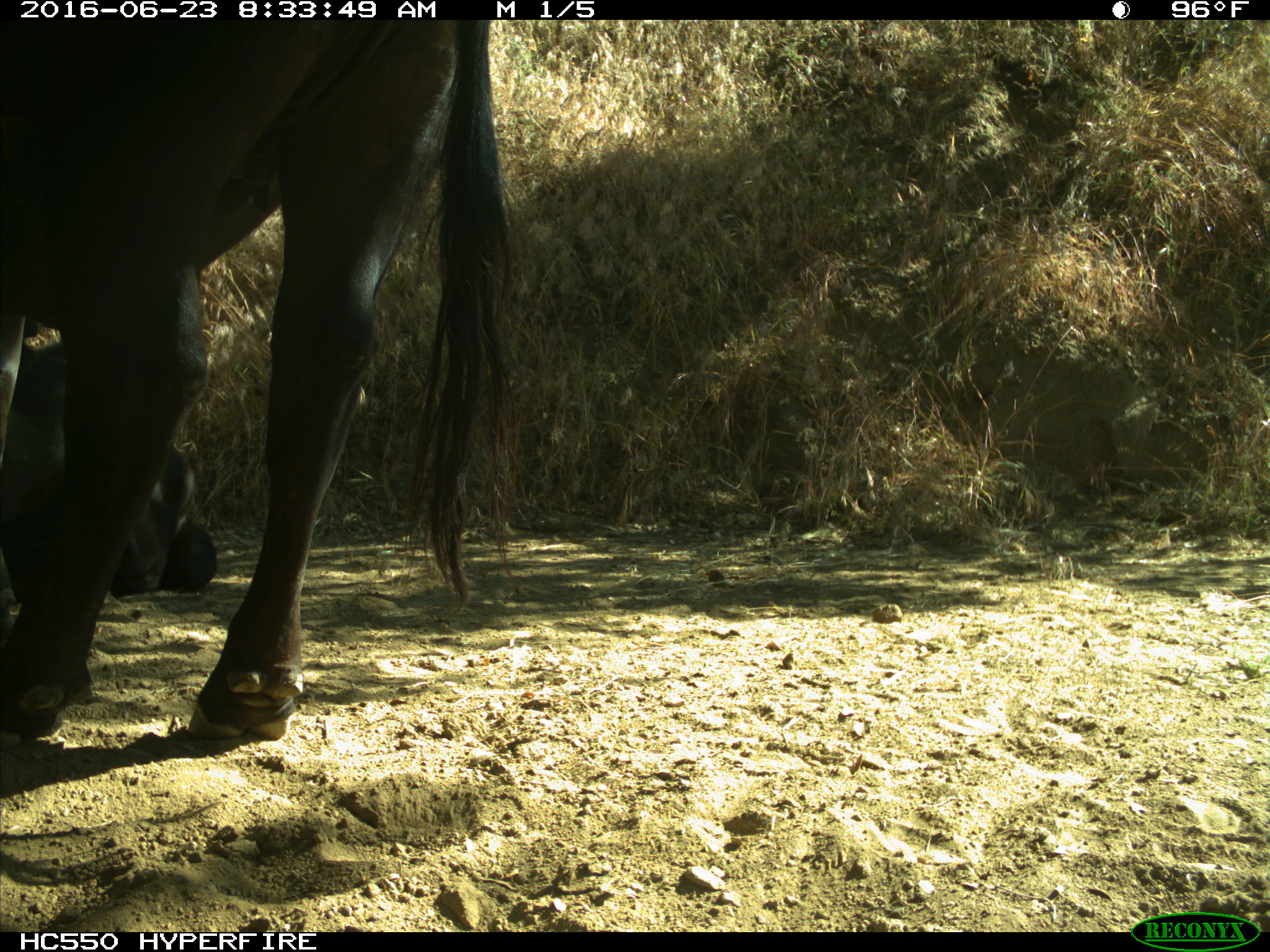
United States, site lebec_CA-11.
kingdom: Animalia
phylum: Chordata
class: Mammalia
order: Artiodactyla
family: Bovidae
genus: Bos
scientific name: Bos taurus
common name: domestic cow